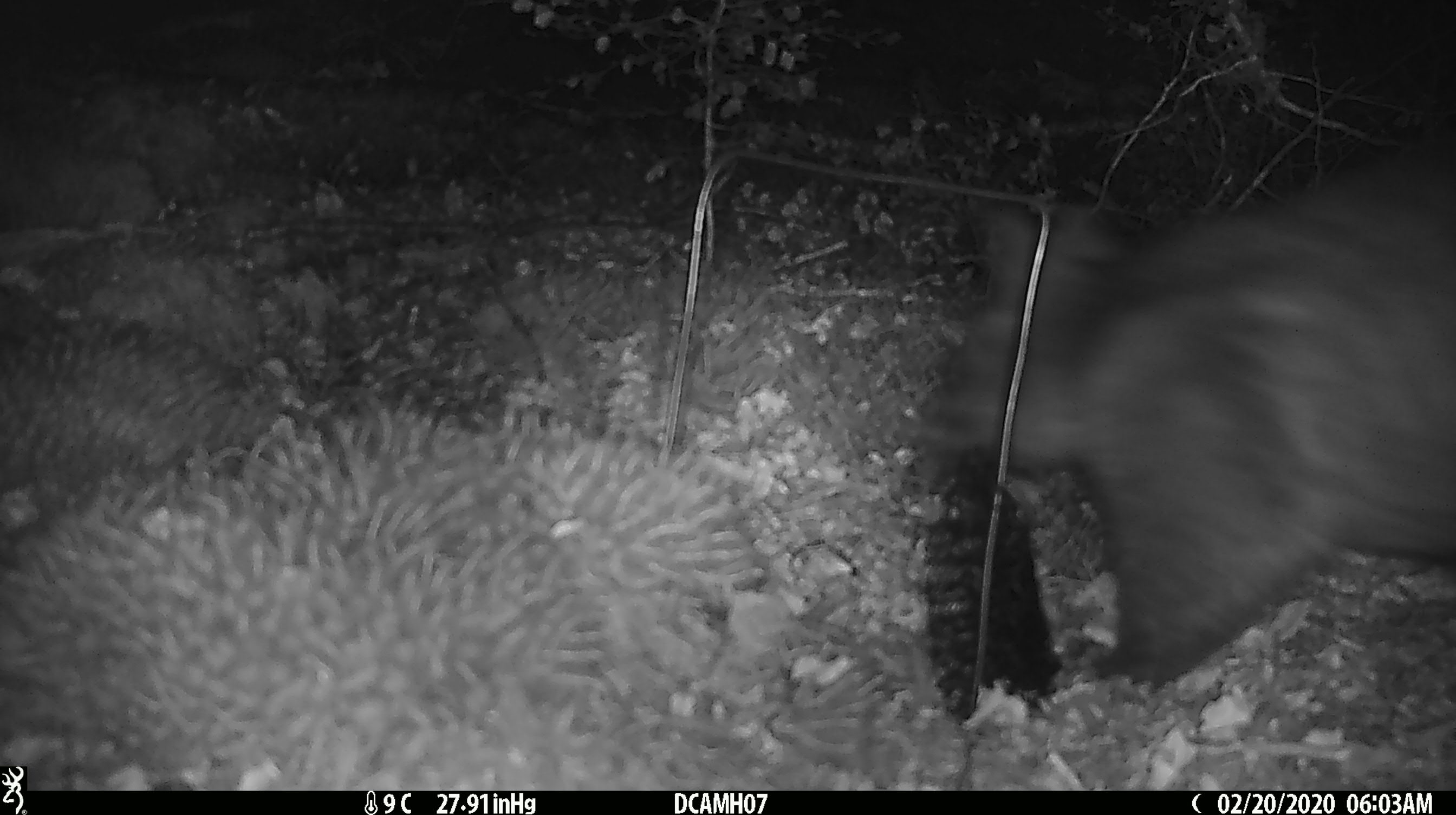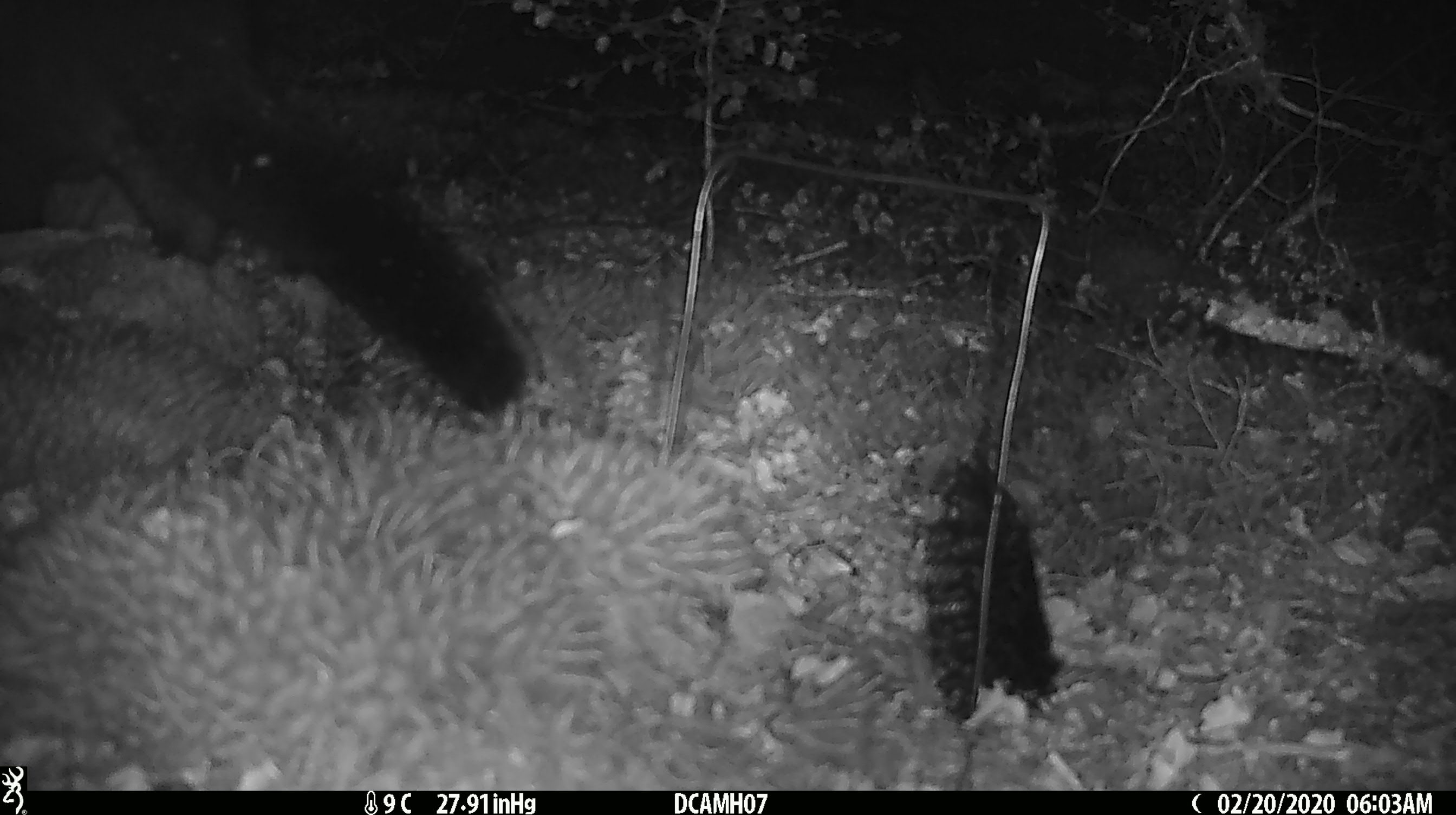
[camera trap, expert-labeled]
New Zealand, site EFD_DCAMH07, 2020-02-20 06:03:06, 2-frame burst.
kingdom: Animalia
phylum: Chordata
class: Mammalia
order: Diprotodontia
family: Phalangeridae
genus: Trichosurus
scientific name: Trichosurus vulpecula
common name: common brushtail possum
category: possum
Possum (common brushtail possum) (Trichosurus vulpecula).